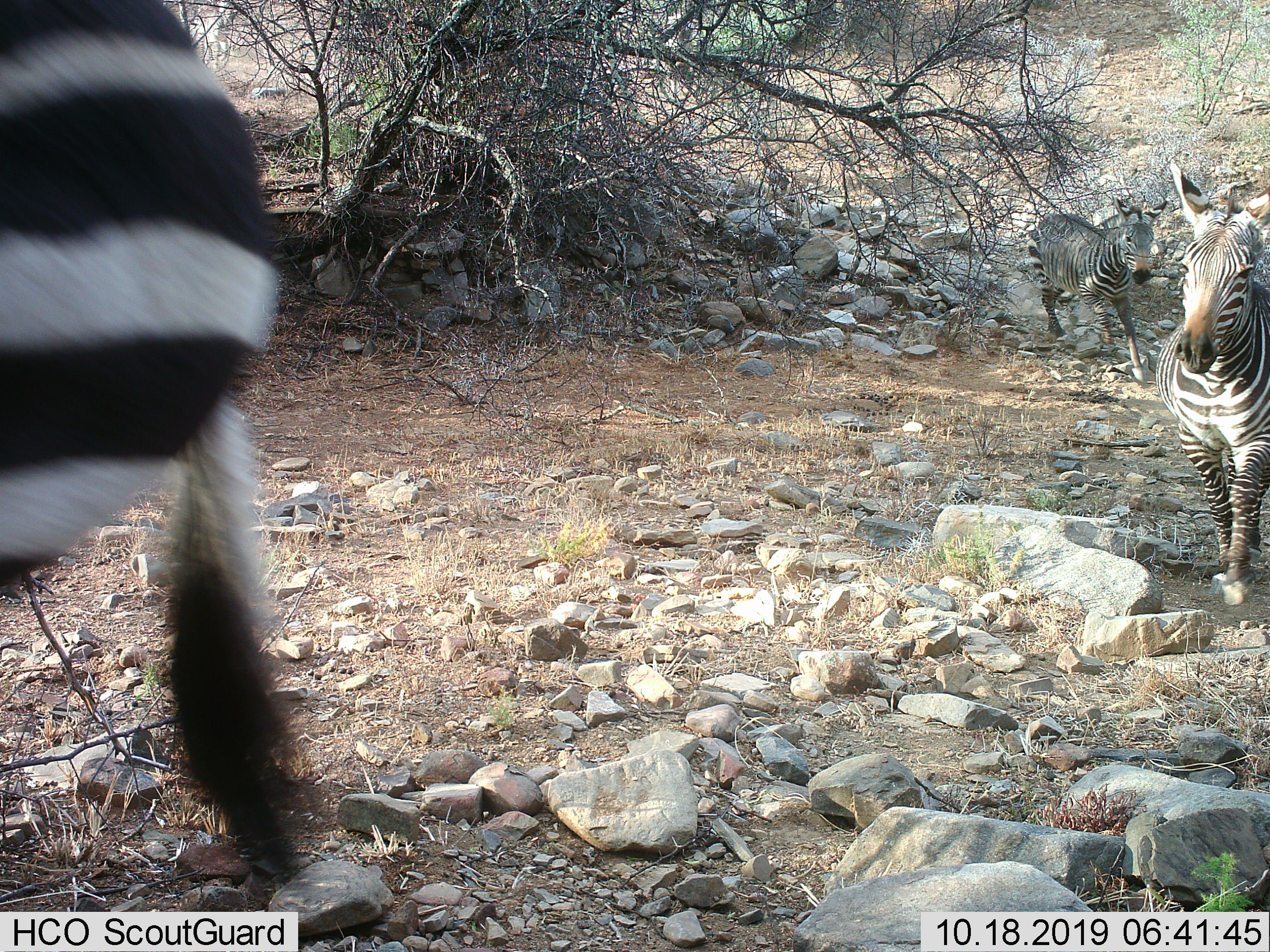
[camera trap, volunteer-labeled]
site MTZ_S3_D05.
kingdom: Animalia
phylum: Chordata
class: Mammalia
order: Perissodactyla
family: Equidae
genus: Equus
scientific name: Equus zebra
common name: mountain zebra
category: zebramountain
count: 3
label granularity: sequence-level